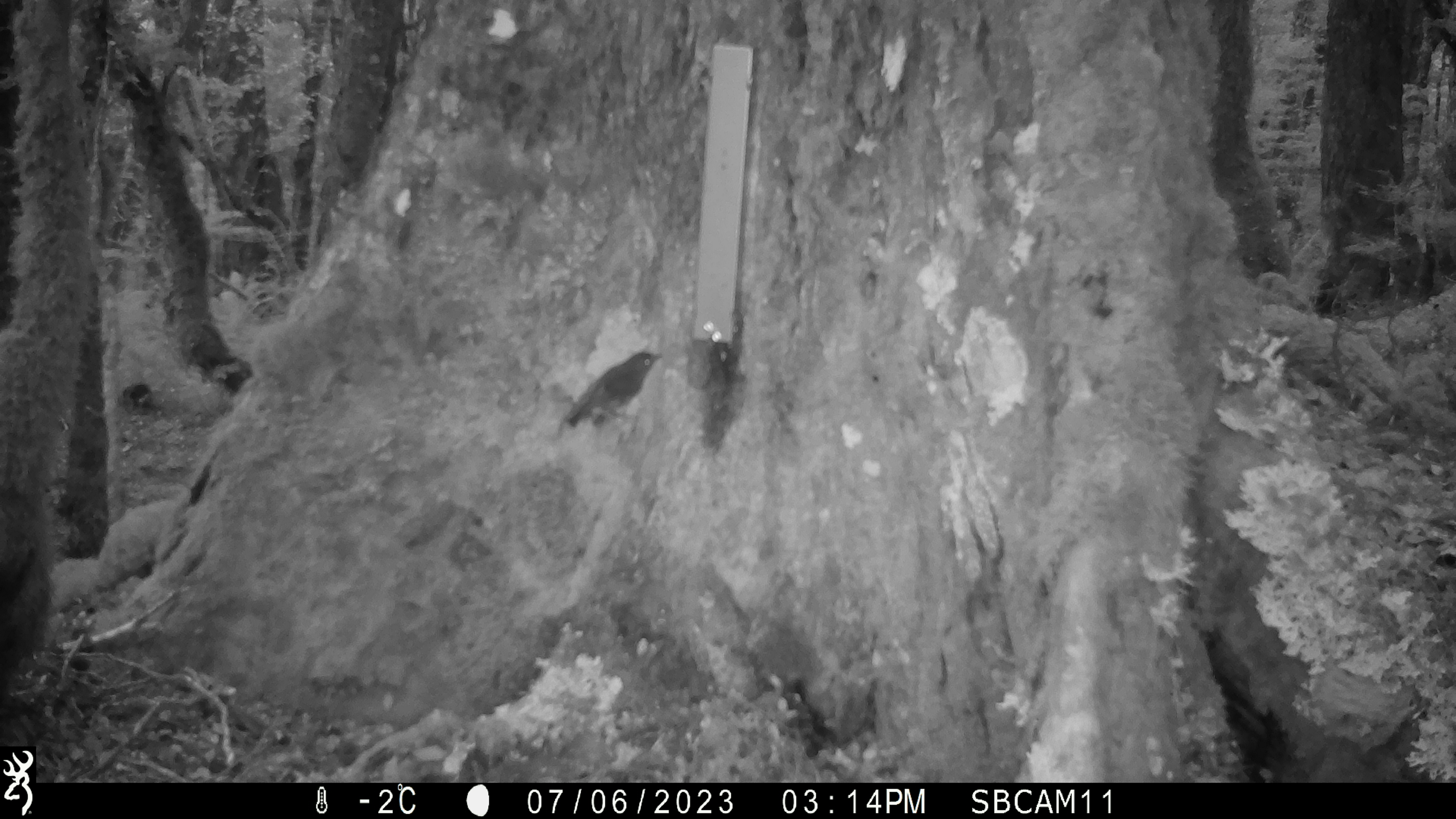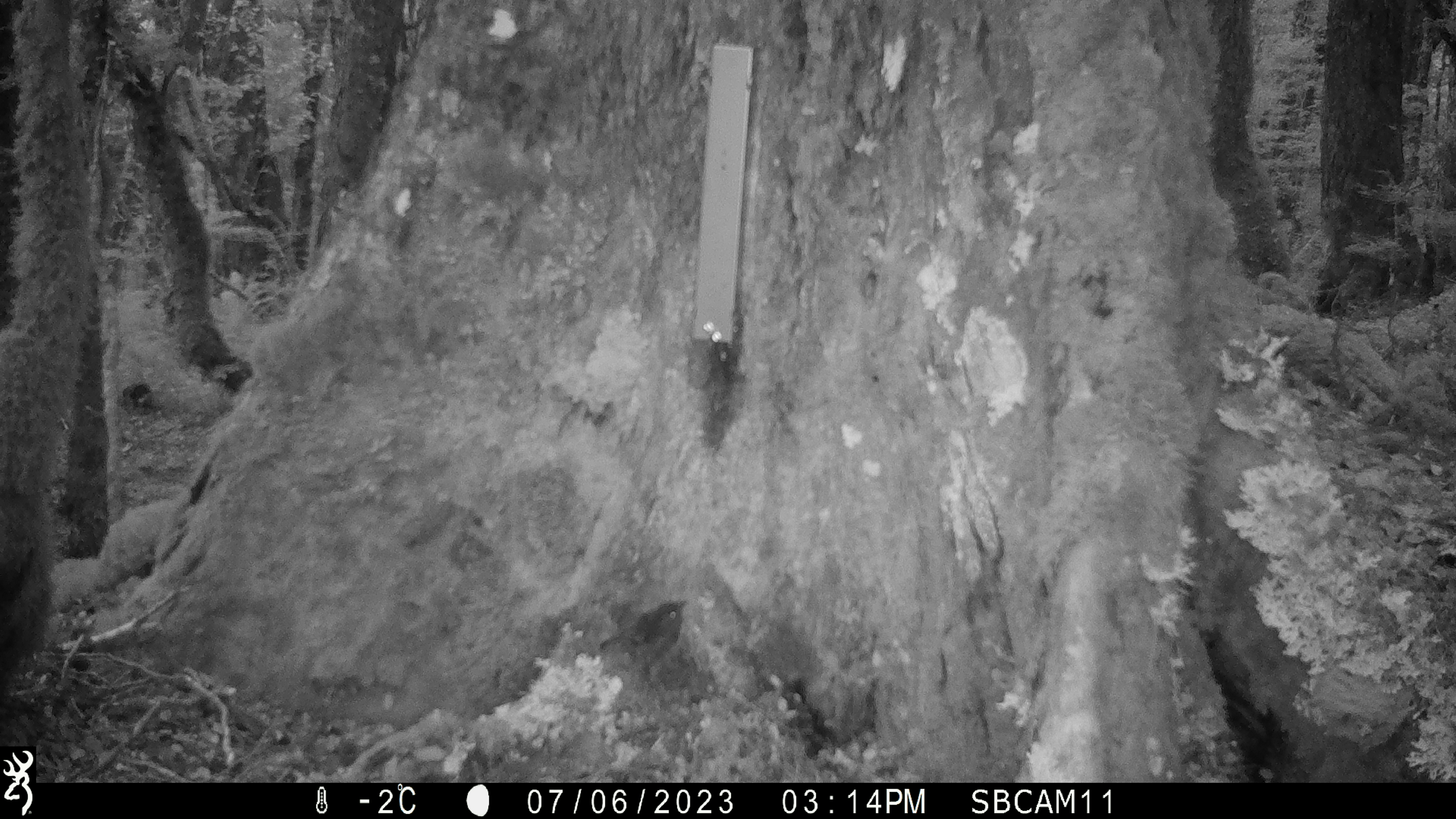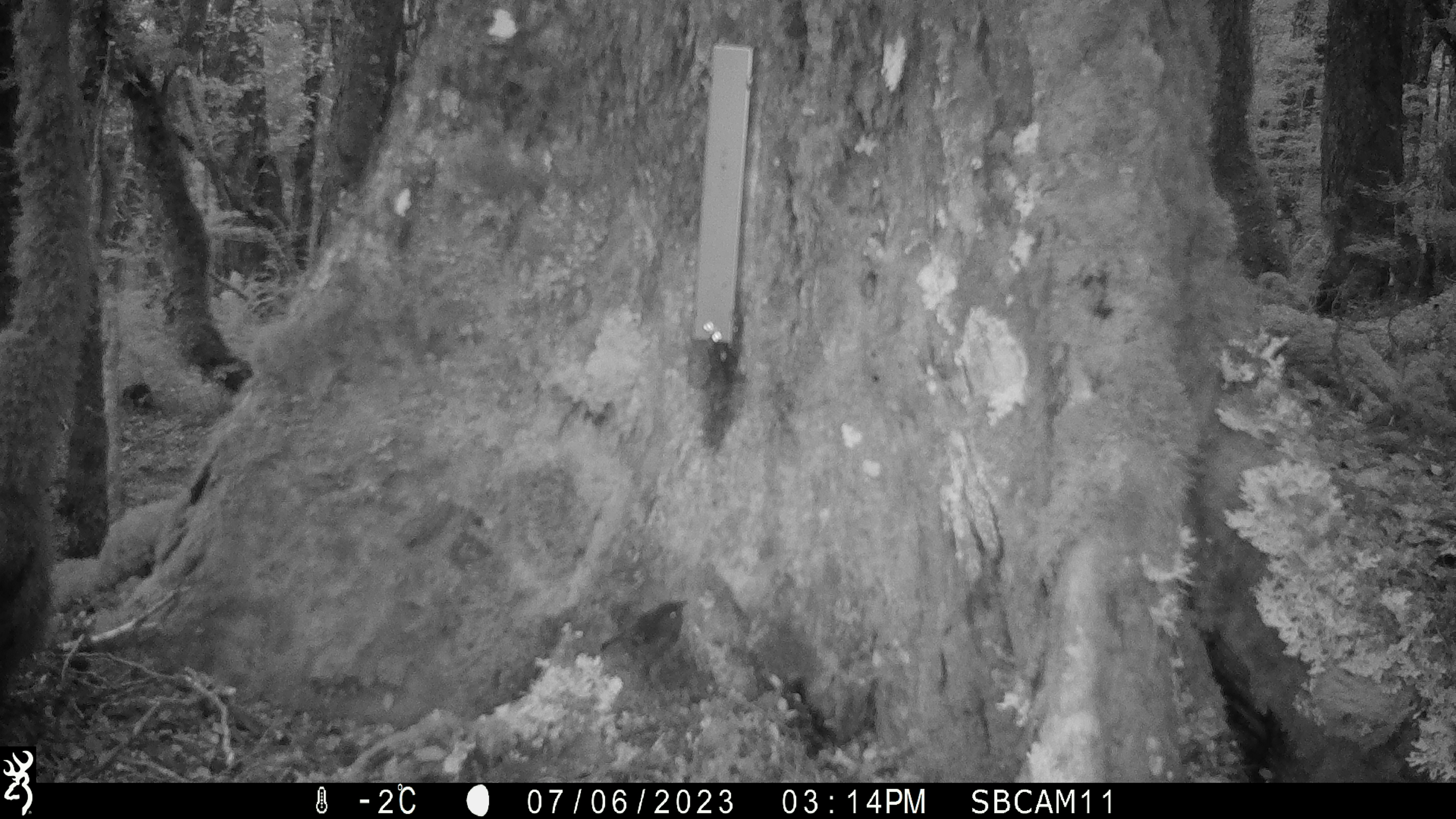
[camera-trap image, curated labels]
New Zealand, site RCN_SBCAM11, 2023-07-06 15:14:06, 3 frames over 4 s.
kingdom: Animalia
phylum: Chordata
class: Aves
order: Passeriformes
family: Petroicidae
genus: Petroica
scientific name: Petroica australis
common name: new zealand robin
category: robin